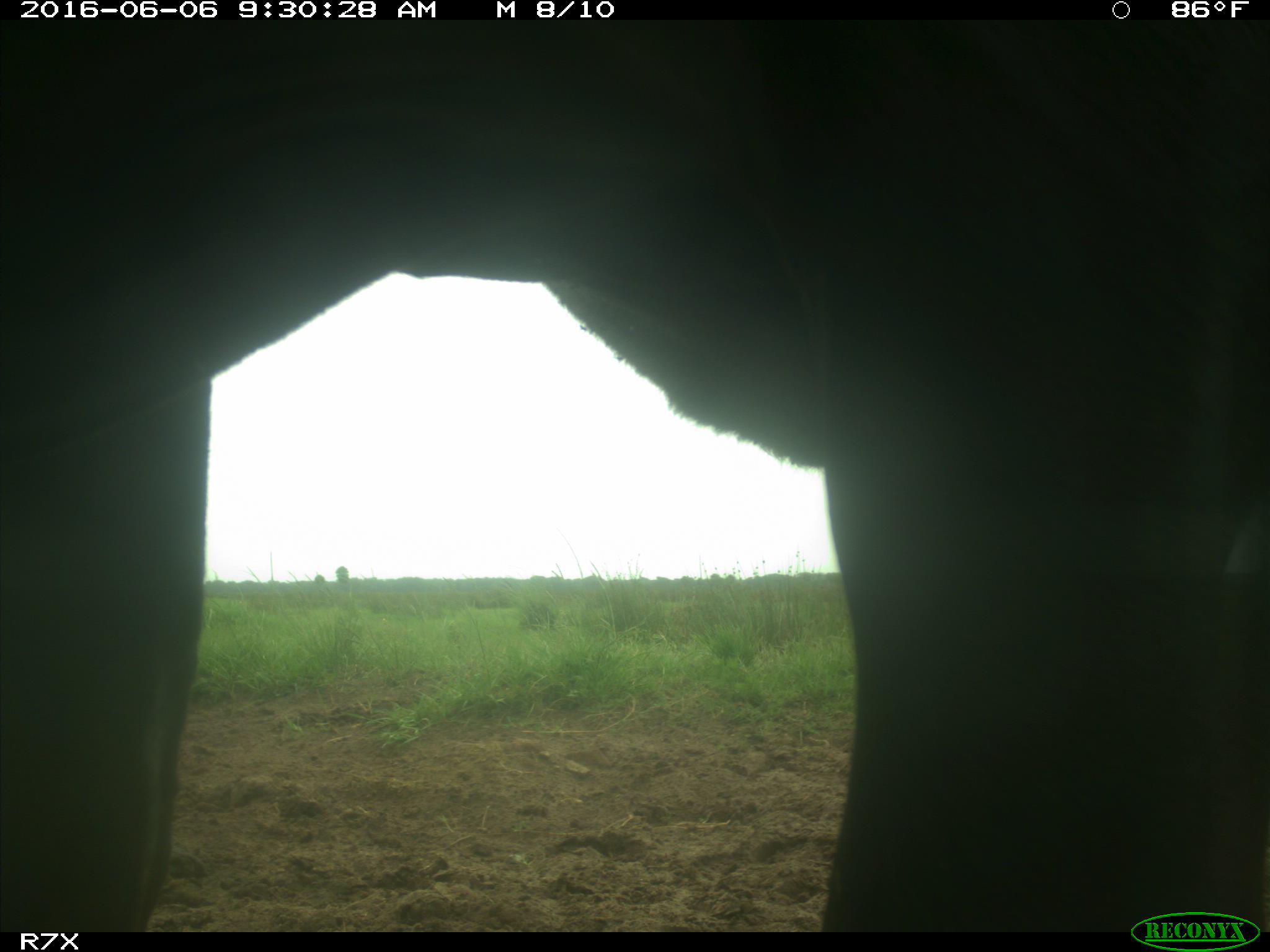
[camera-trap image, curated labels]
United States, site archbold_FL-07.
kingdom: Animalia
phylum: Chordata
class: Mammalia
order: Artiodactyla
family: Bovidae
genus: Bos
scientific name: Bos taurus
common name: domestic cow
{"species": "Bos taurus (domestic cow)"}